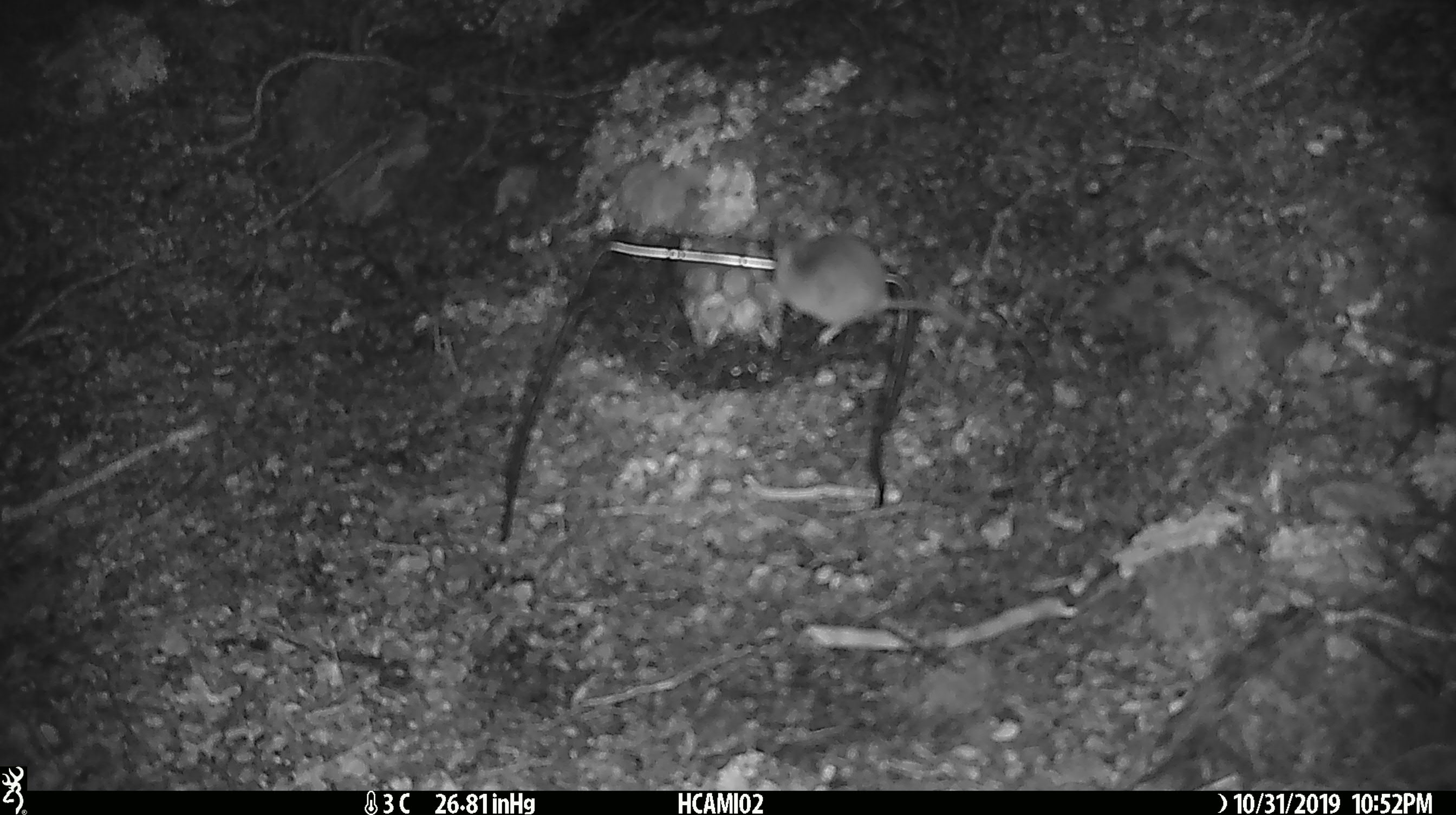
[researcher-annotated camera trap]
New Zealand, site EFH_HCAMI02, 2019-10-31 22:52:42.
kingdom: Animalia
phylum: Chordata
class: Mammalia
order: Rodentia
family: Muridae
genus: Mus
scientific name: Mus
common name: mouse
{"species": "mouse (Mus)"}